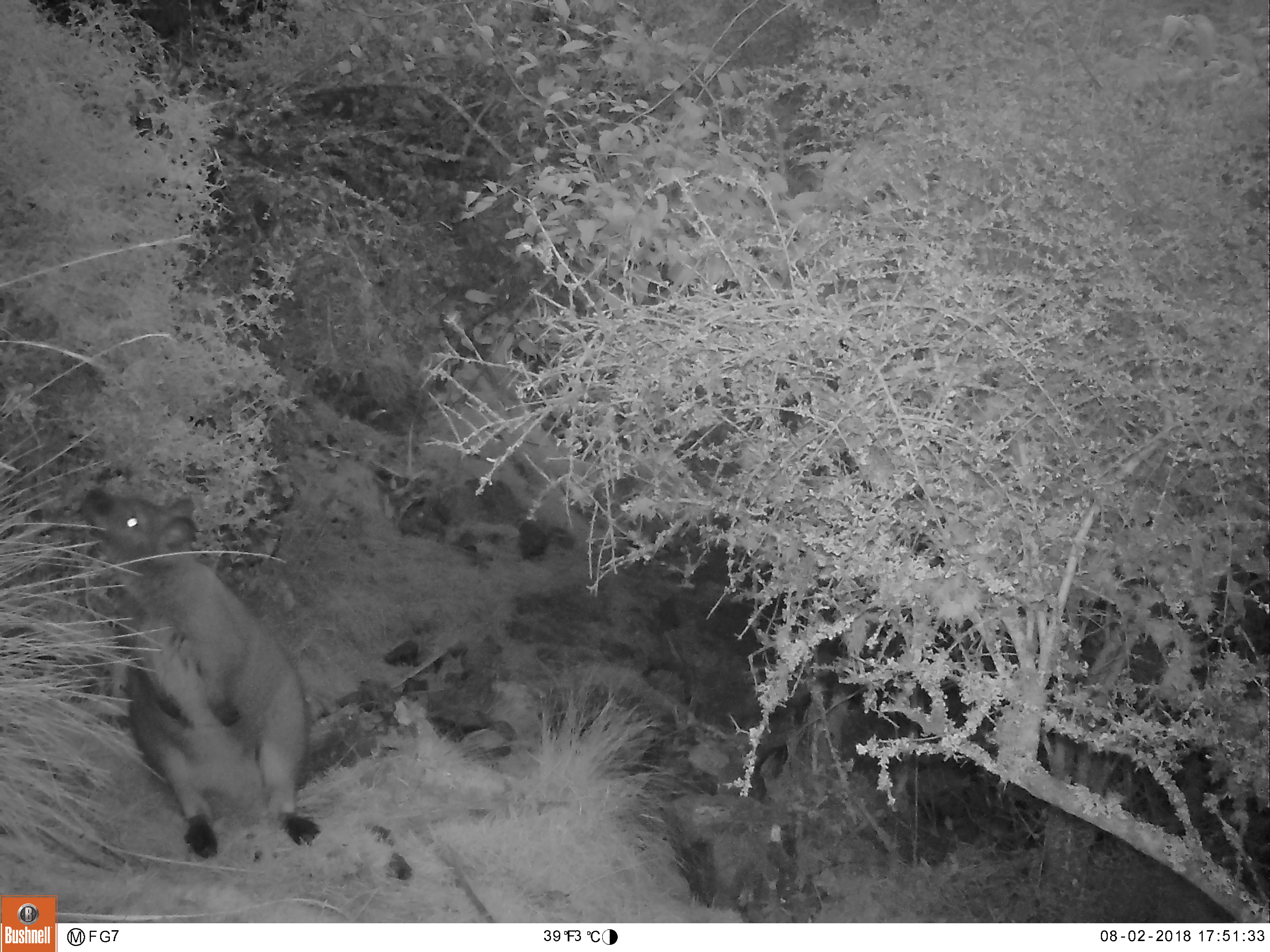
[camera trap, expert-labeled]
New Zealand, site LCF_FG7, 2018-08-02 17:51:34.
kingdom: Animalia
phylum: Chordata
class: Mammalia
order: Diprotodontia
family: Macropodidae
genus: Notamacropus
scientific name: Notamacropus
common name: wallaby